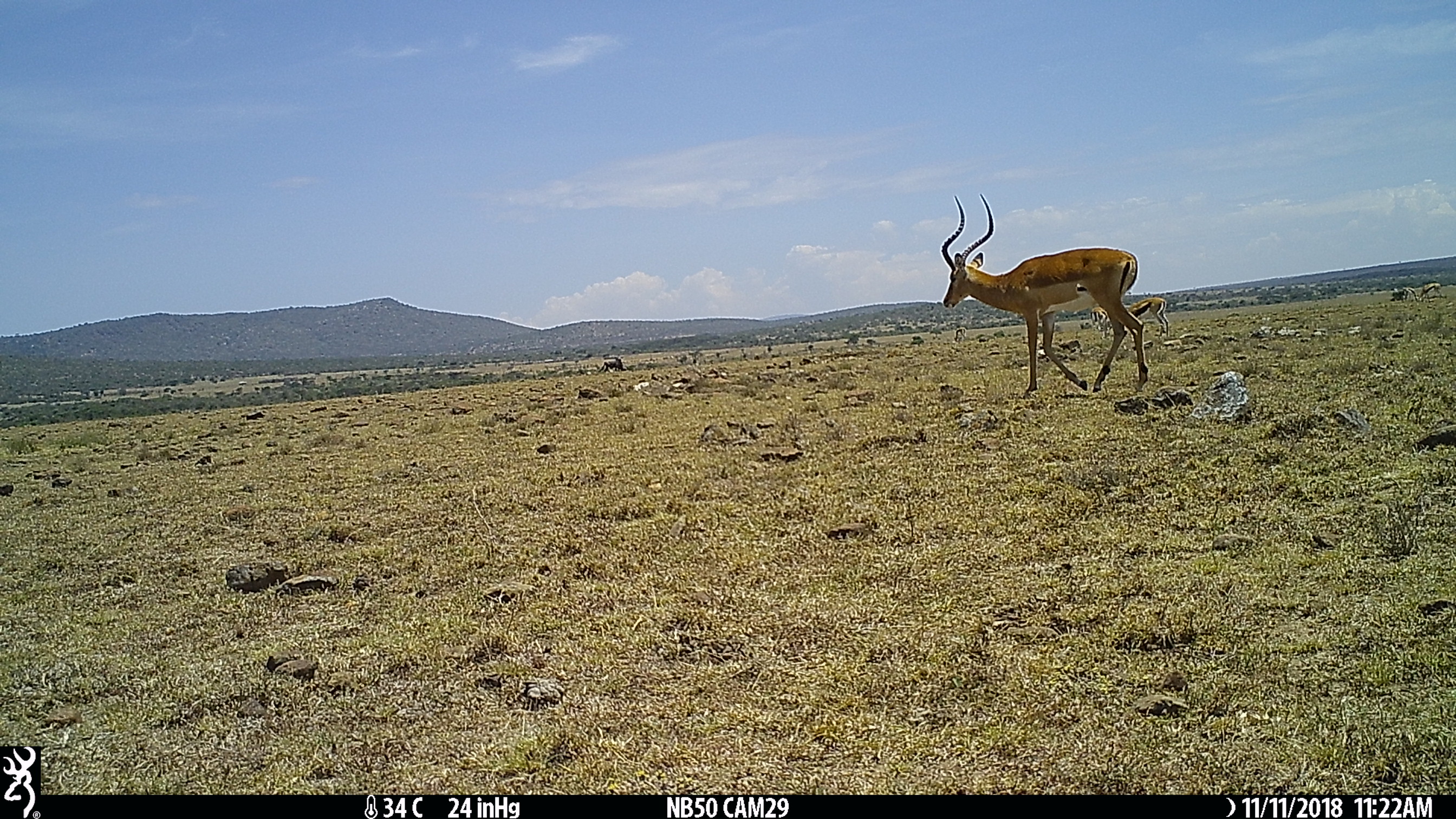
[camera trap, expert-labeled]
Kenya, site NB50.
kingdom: Animalia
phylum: Chordata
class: Mammalia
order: Artiodactyla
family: Bovidae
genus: Aepyceros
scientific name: Aepyceros melampus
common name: impala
Impala (Aepyceros melampus).